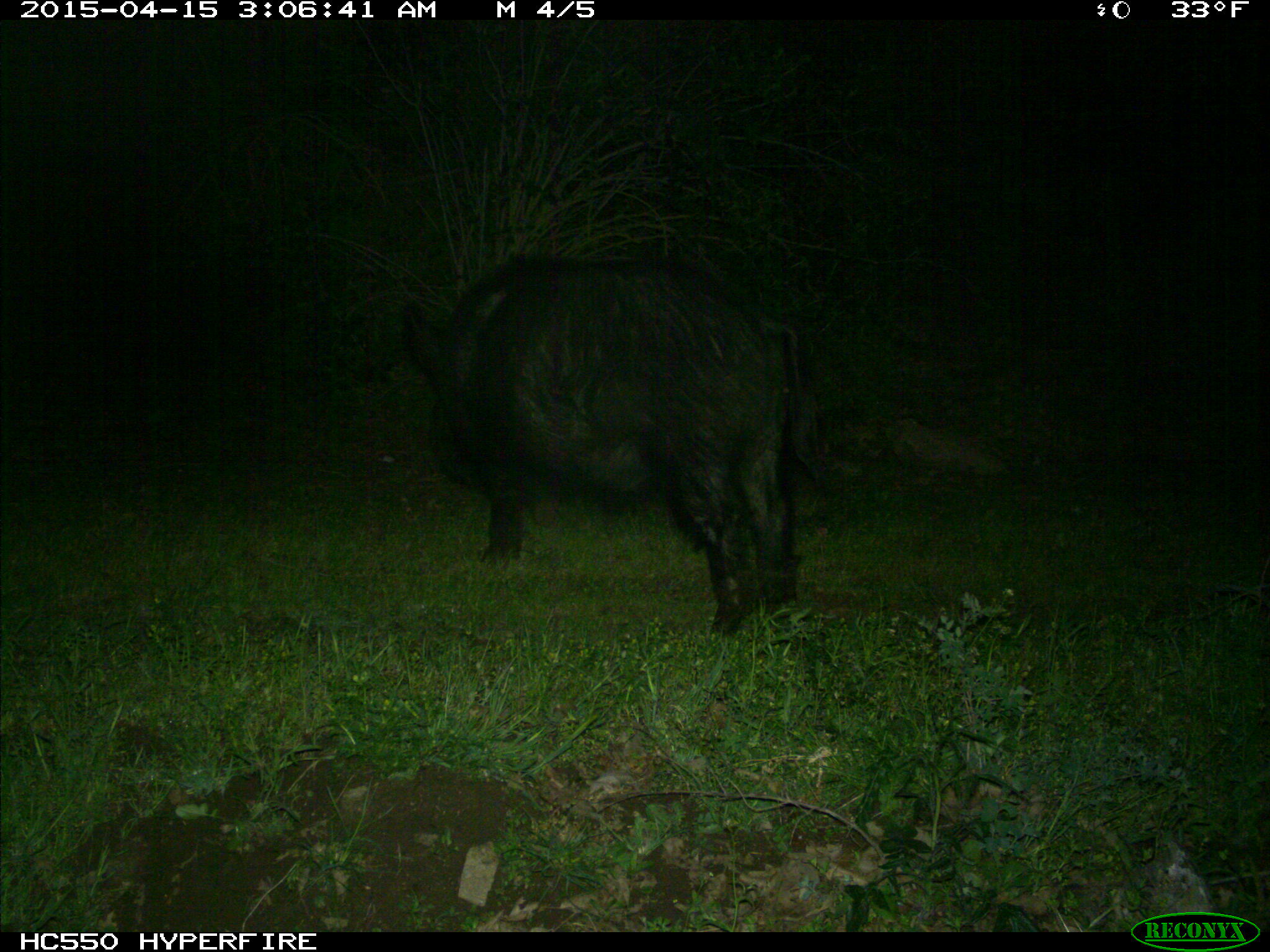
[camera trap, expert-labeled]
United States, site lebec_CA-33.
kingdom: Animalia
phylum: Chordata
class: Mammalia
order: Artiodactyla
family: Suidae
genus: Sus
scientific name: Sus scrofa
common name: wild boar